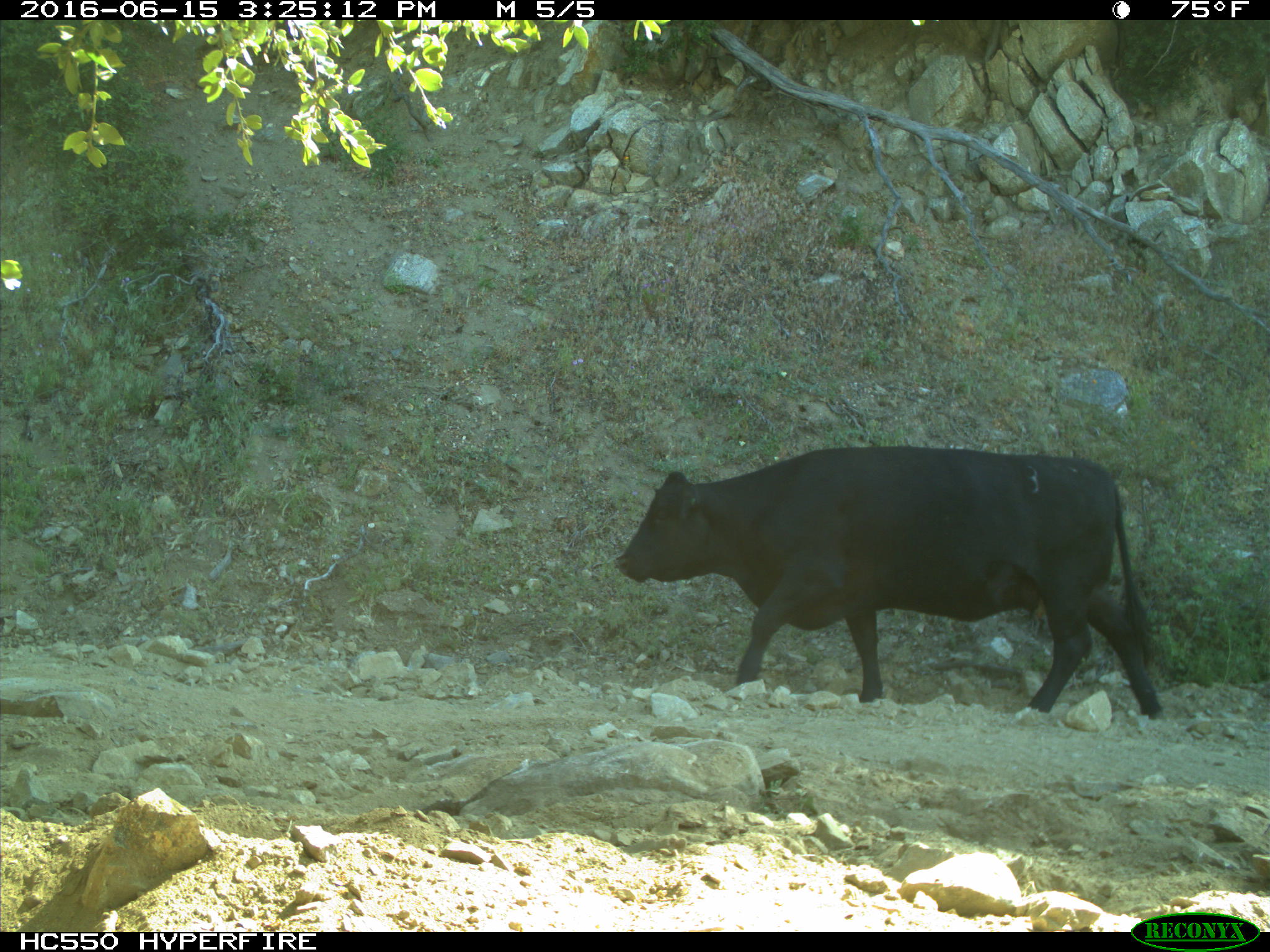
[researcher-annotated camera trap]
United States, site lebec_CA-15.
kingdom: Animalia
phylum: Chordata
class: Mammalia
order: Artiodactyla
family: Bovidae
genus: Bos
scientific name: Bos taurus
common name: domestic cow